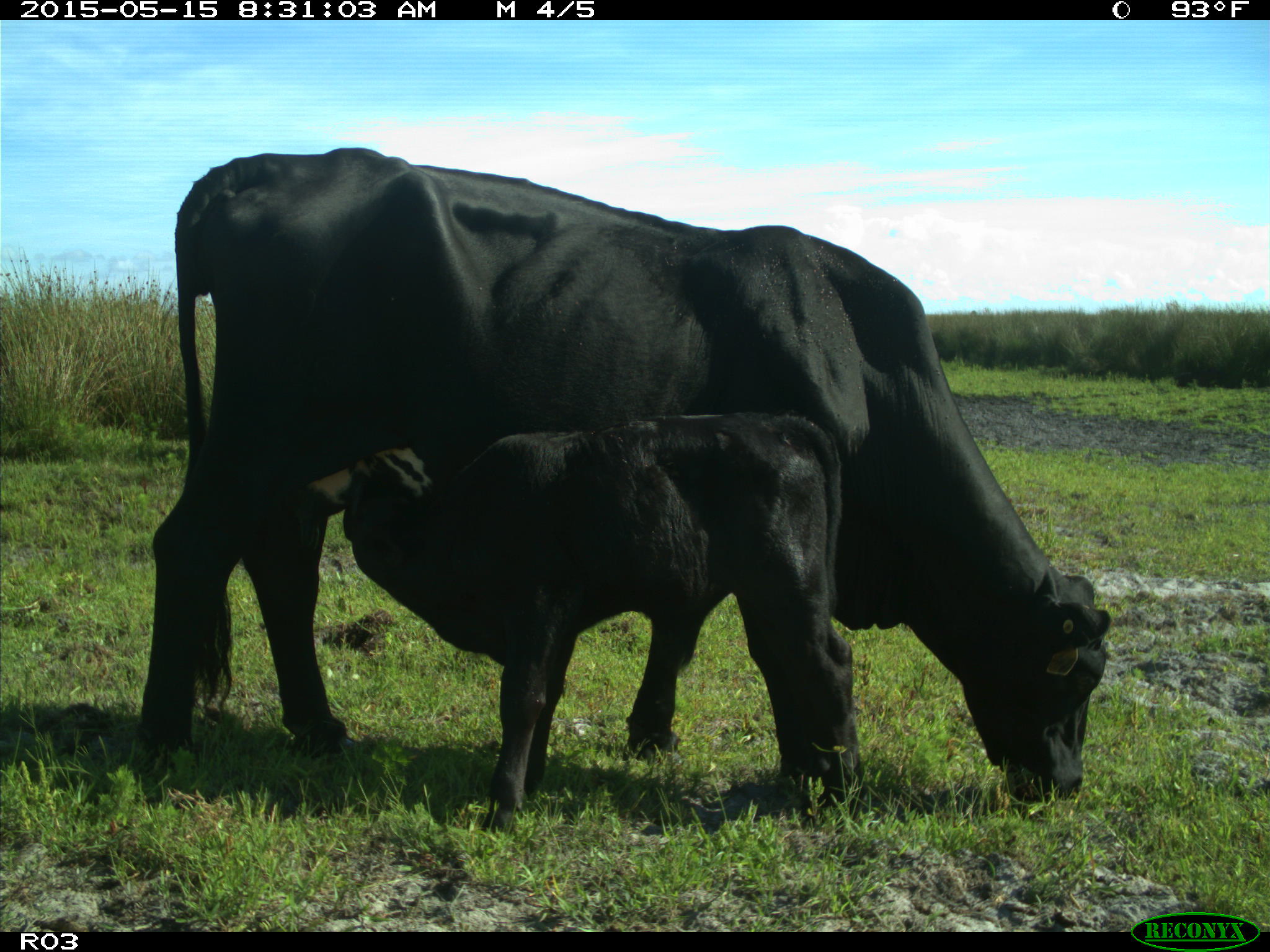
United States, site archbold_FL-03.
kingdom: Animalia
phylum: Chordata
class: Mammalia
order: Artiodactyla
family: Bovidae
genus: Bos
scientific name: Bos taurus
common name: domestic cow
Bos taurus (domestic cow).